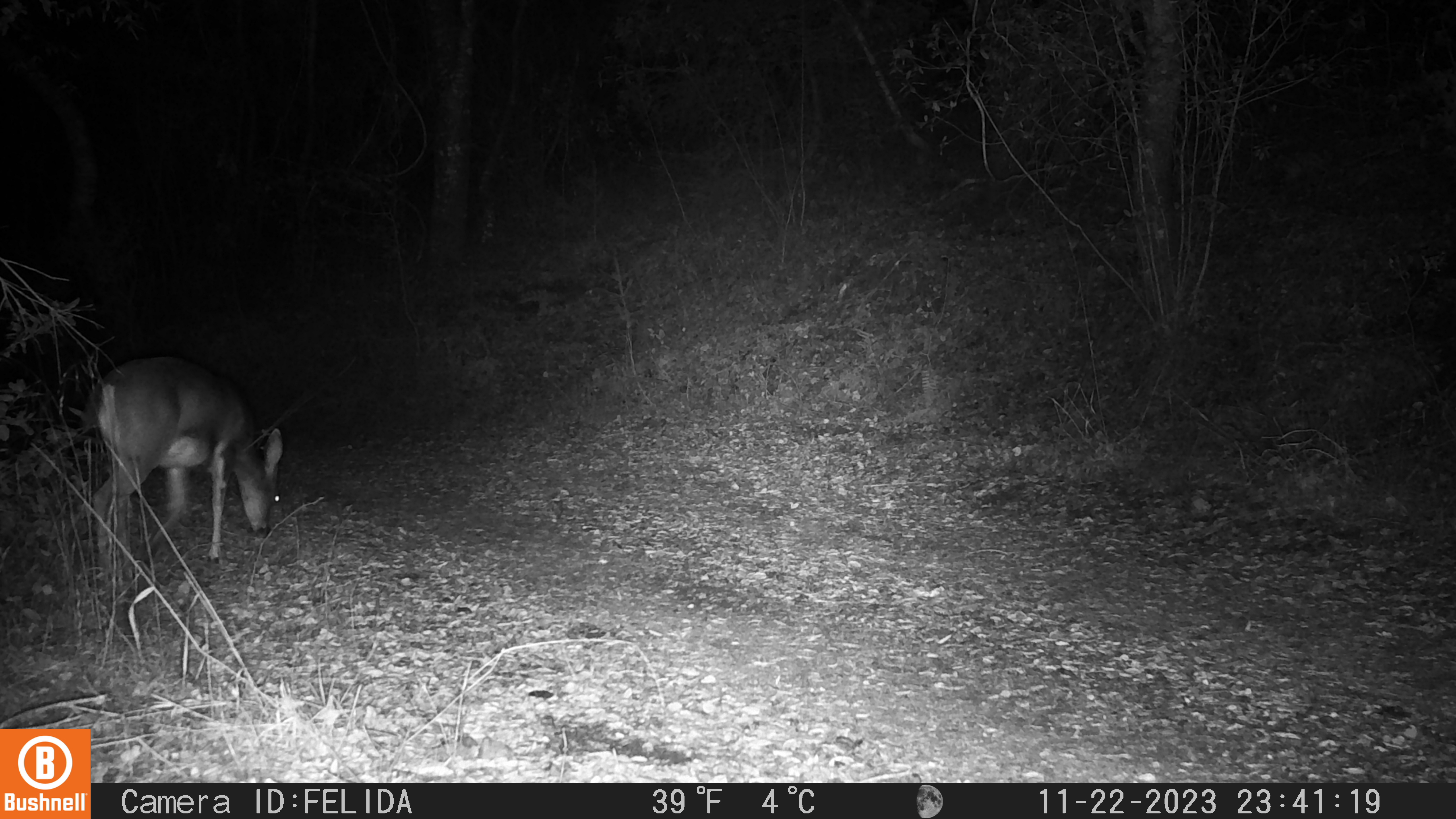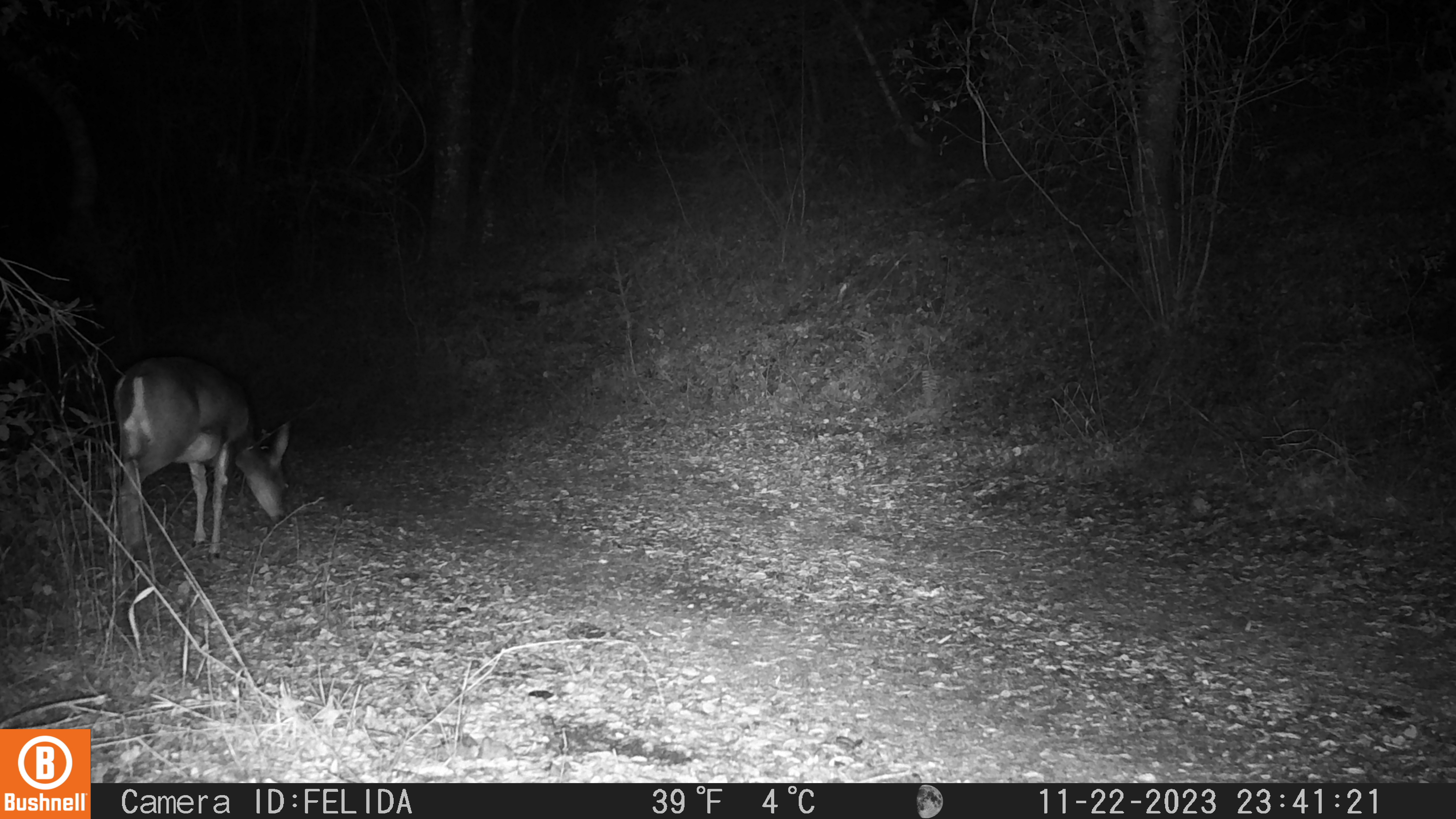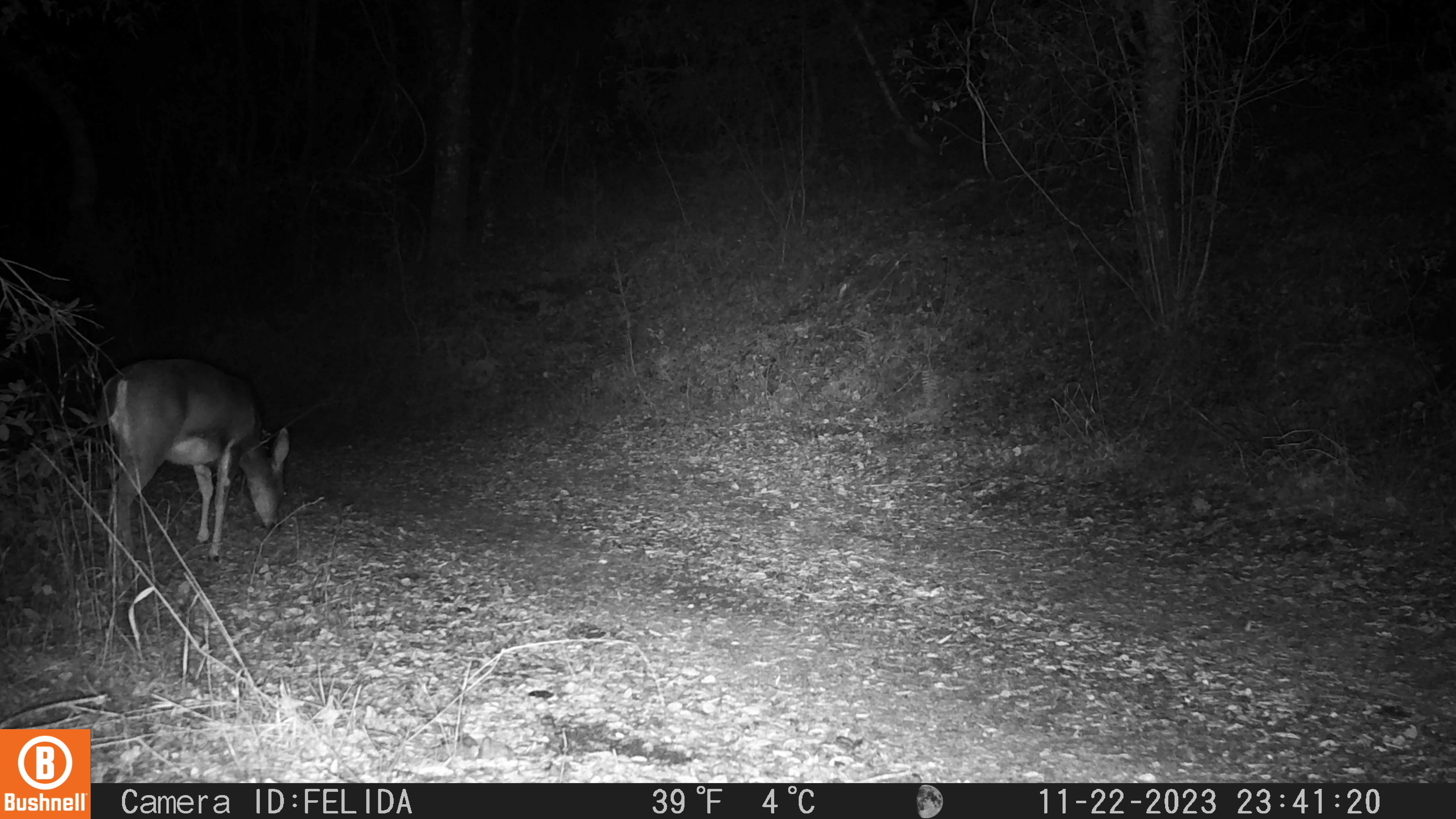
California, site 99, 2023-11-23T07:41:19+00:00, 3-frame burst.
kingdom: Animalia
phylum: Chordata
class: Mammalia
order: Artiodactyla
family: Cervidae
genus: Odocoileus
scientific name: Odocoileus hemionus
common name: mule deer